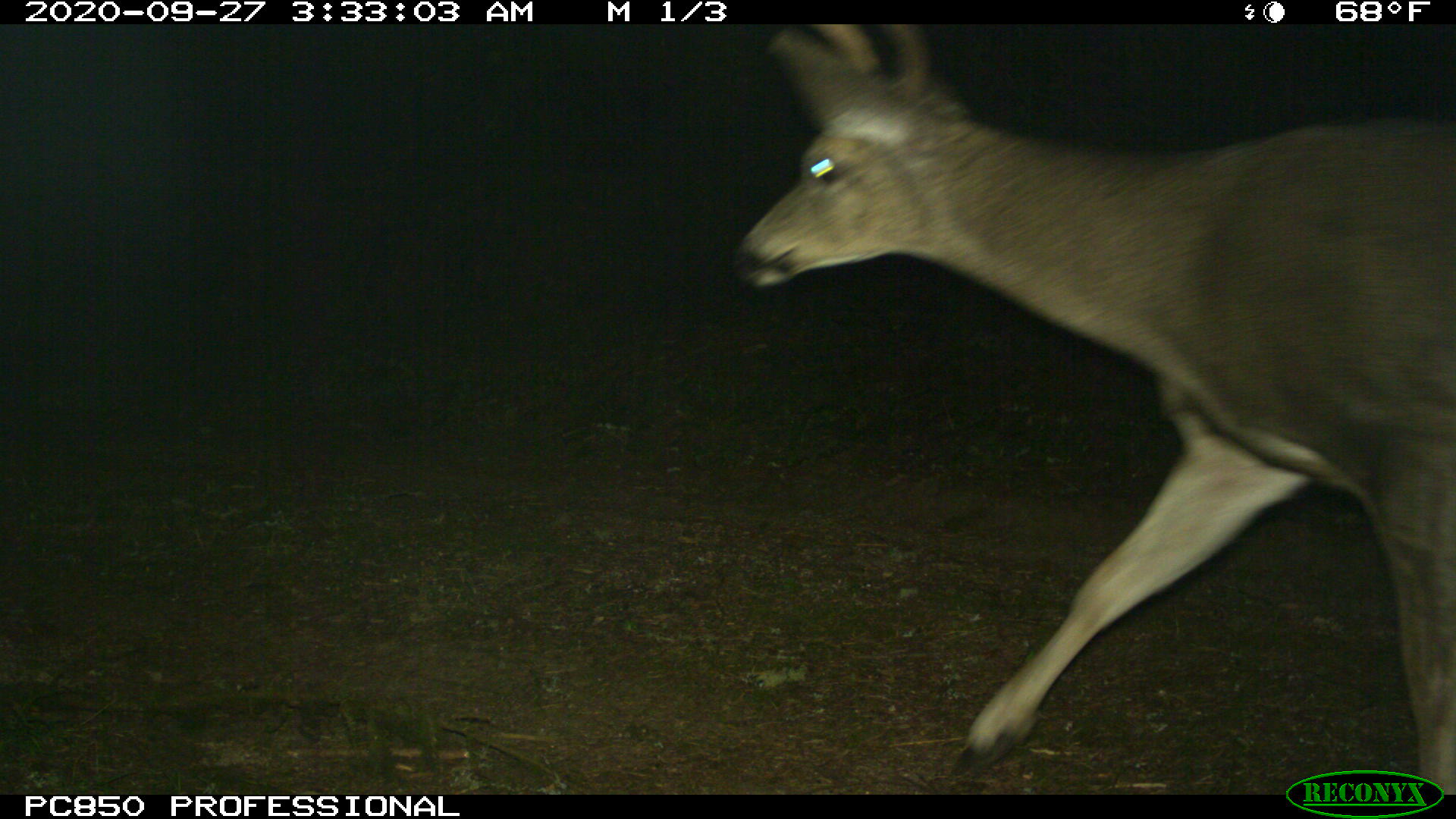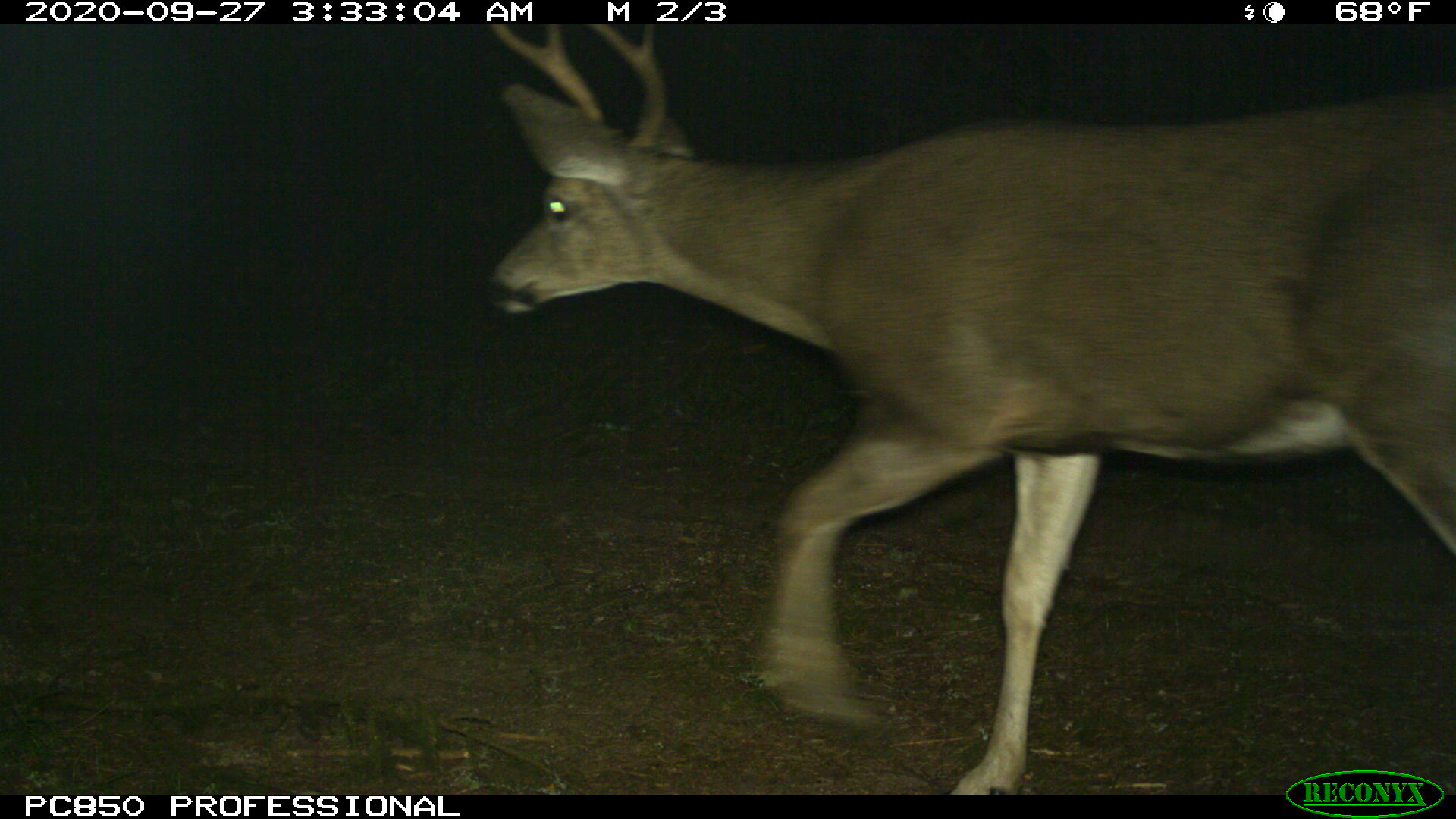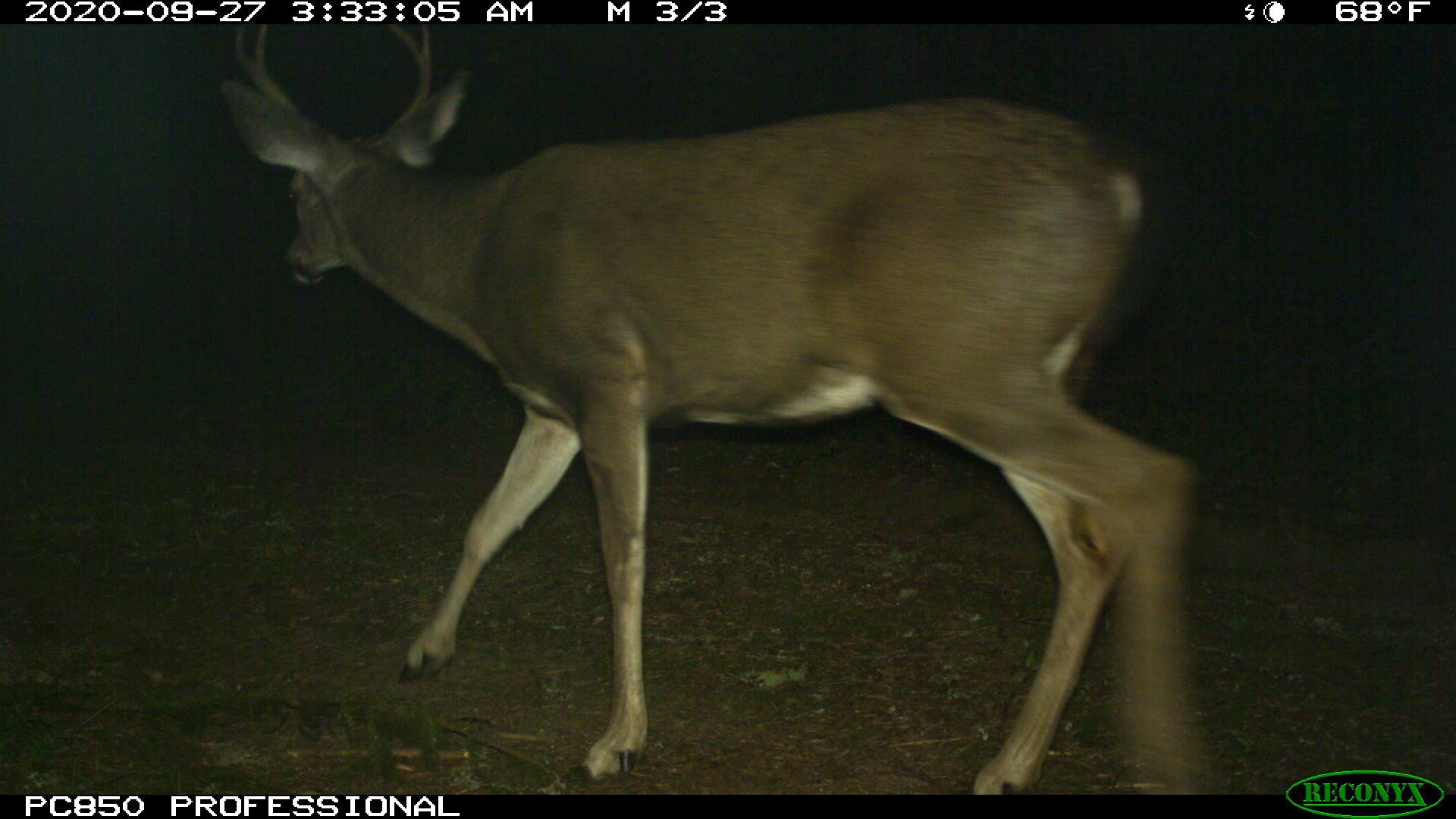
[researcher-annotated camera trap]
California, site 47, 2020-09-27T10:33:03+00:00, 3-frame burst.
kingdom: Animalia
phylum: Chordata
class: Mammalia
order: Artiodactyla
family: Cervidae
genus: Odocoileus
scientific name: Odocoileus hemionus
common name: mule deer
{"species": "mule deer (Odocoileus hemionus)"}